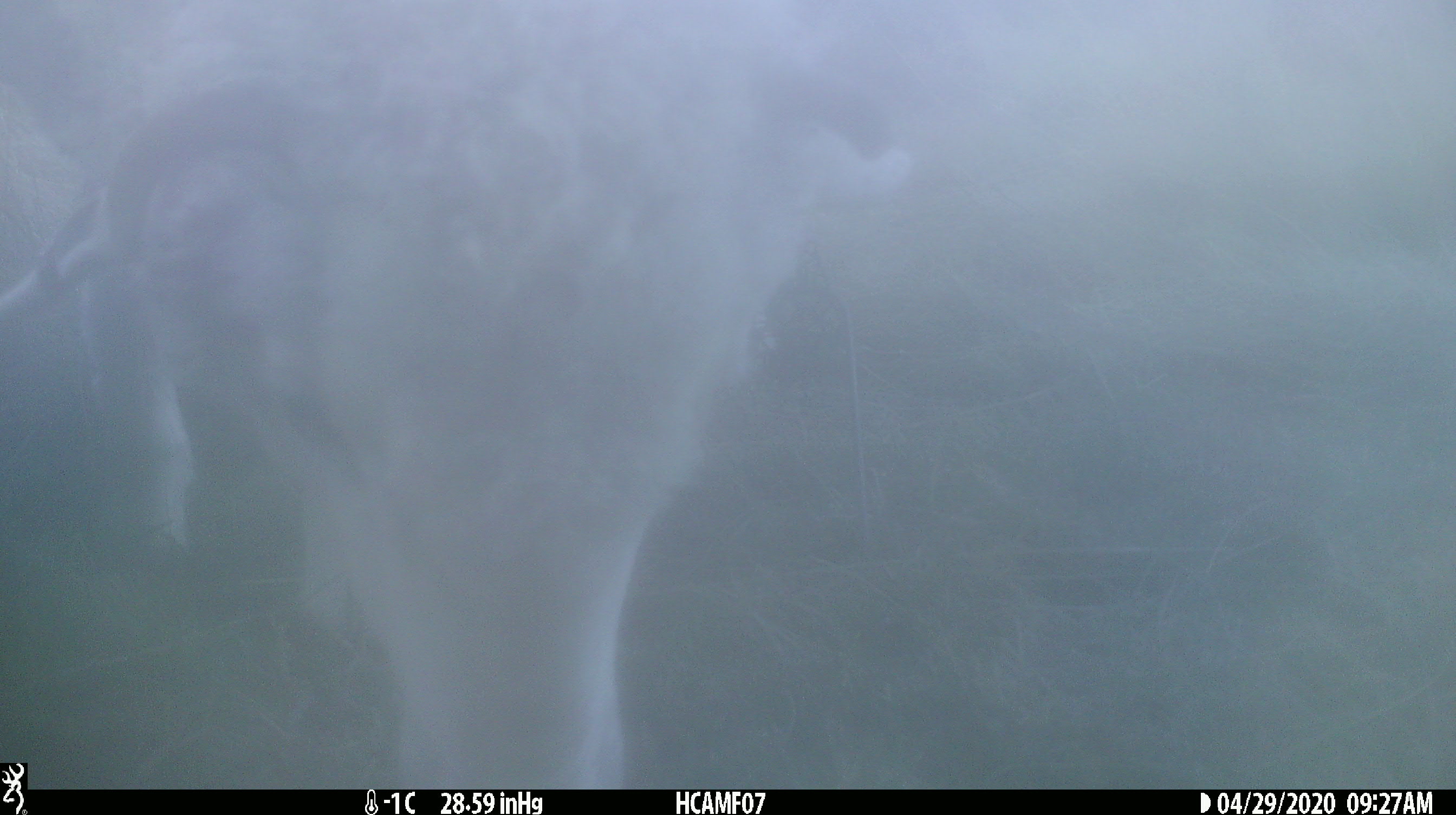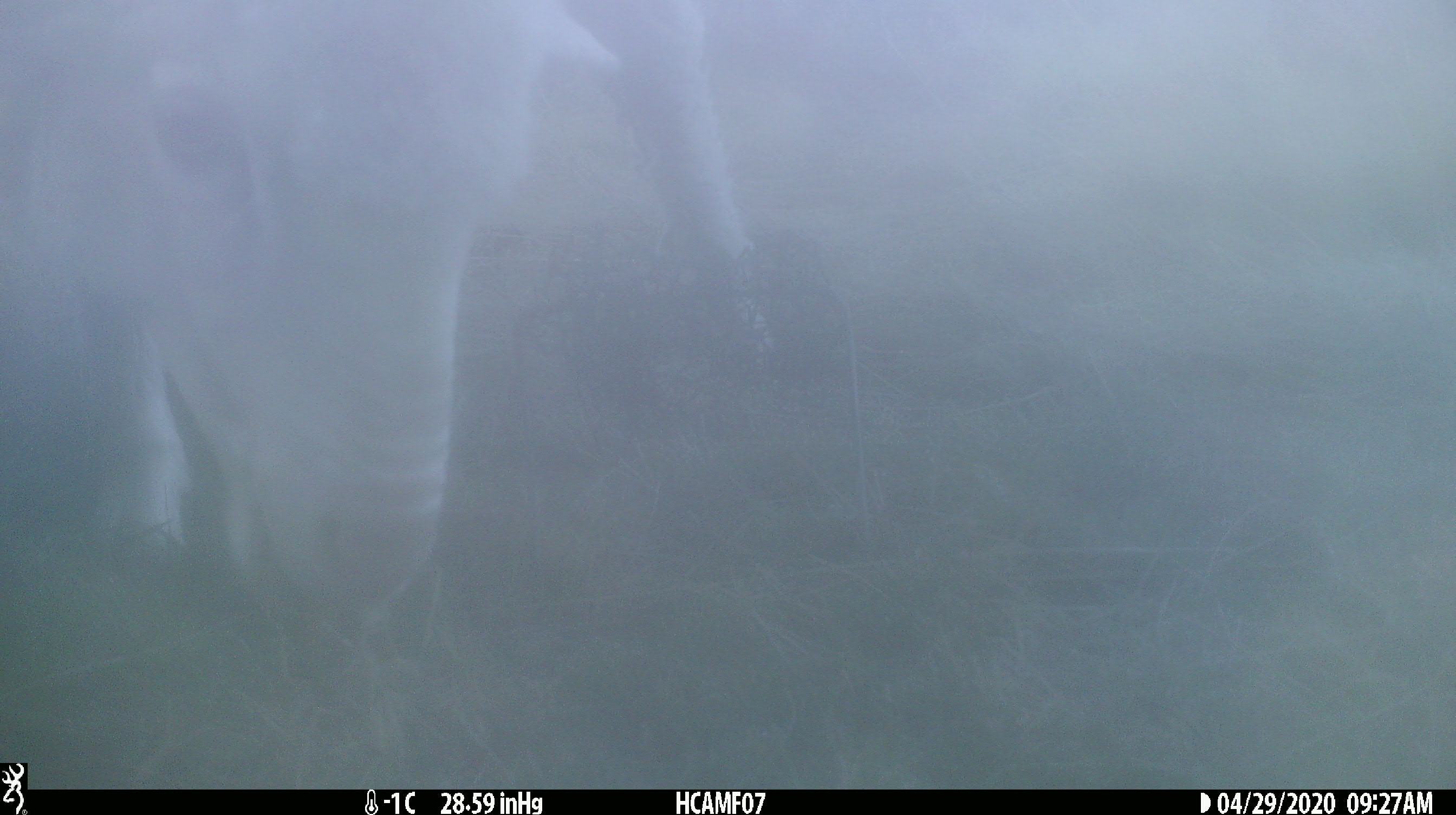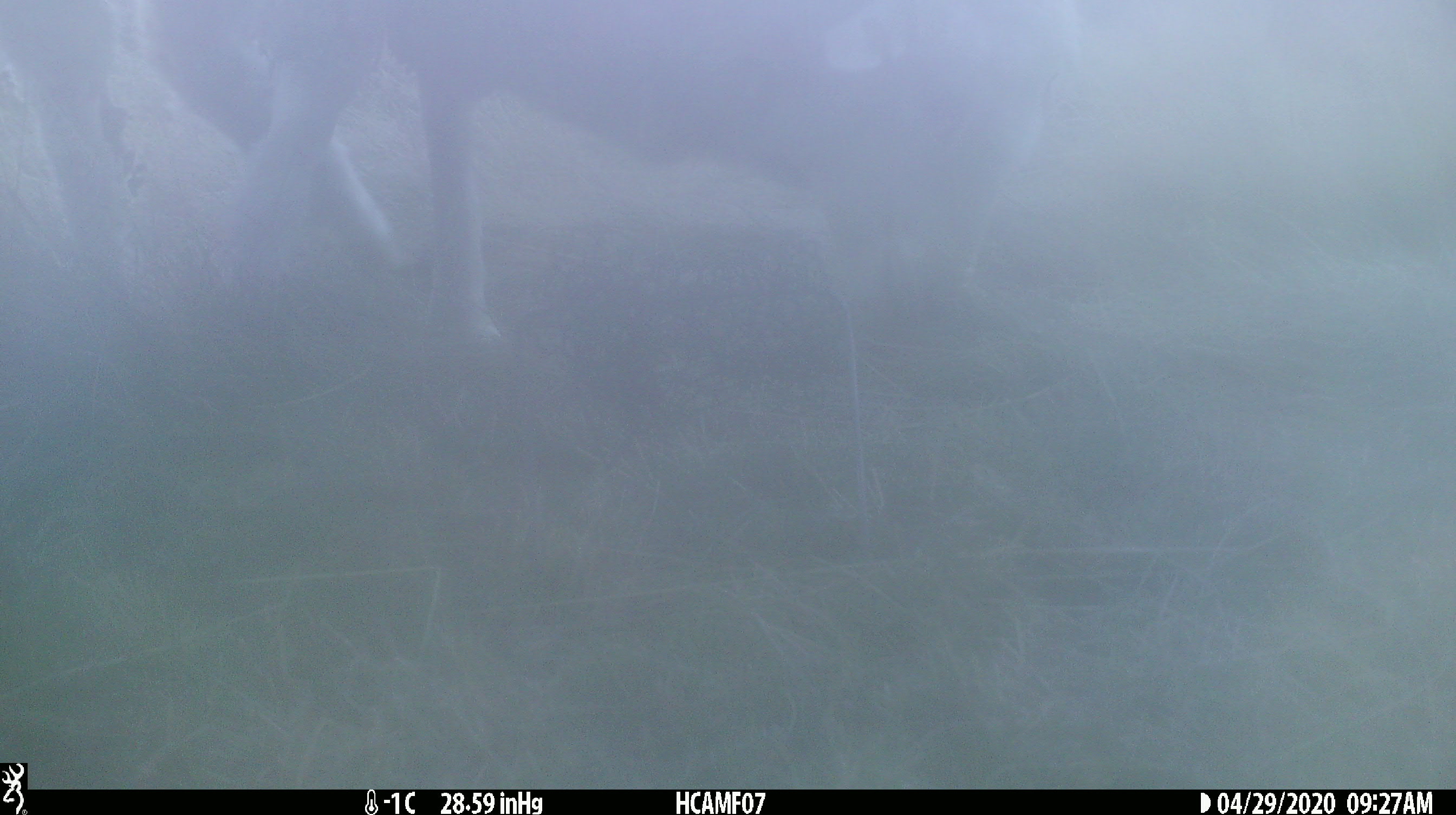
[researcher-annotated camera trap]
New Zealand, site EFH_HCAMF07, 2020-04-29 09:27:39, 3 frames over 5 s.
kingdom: Animalia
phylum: Chordata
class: Mammalia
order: Artiodactyla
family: Bovidae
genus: Ovis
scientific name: Ovis aries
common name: domestic sheep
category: sheep